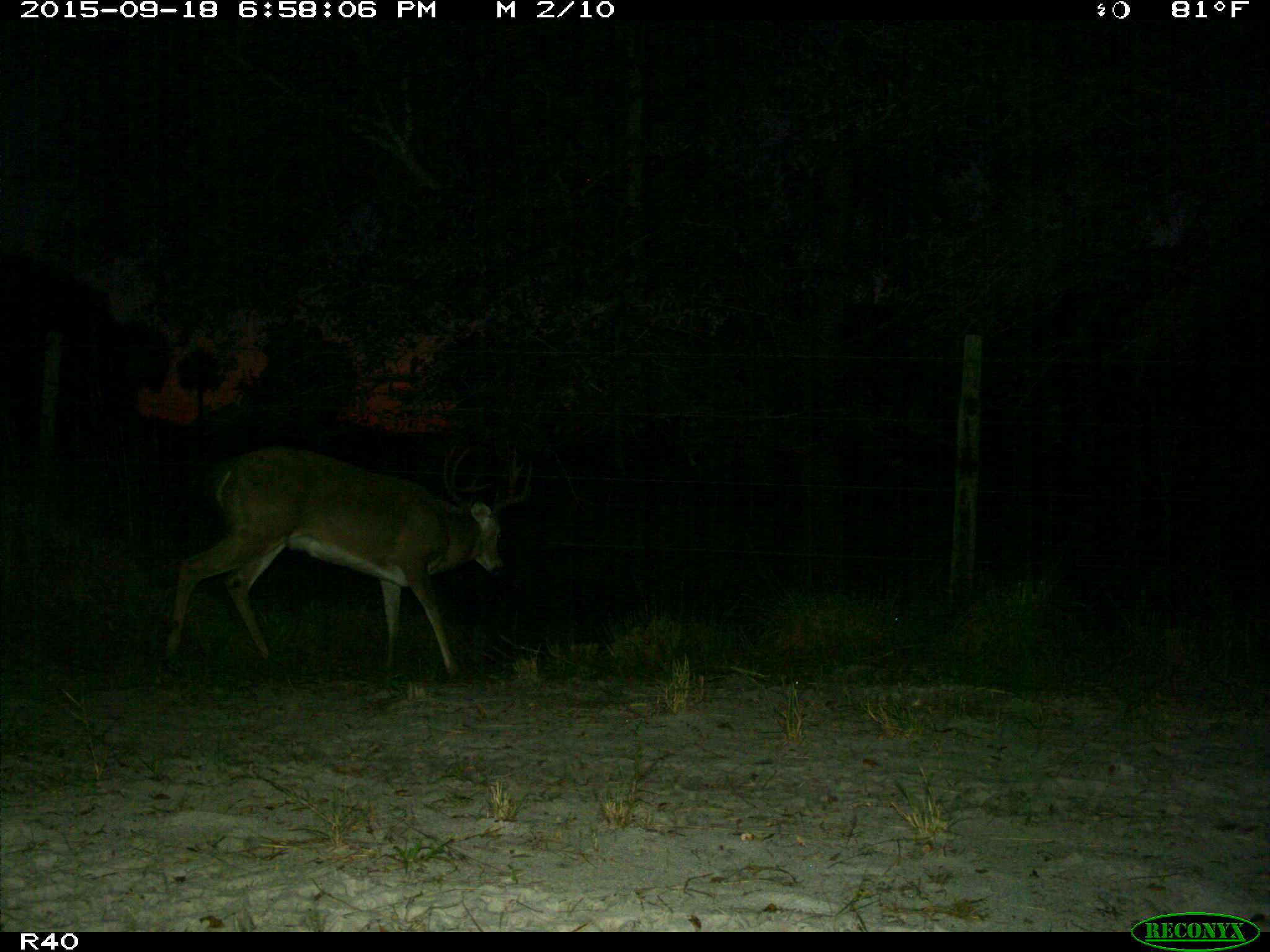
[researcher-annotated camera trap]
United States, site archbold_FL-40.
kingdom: Animalia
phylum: Chordata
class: Mammalia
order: Artiodactyla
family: Cervidae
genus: Odocoileus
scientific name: Odocoileus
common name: deer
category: unidentified deer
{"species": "unidentified deer (deer) (Odocoileus)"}